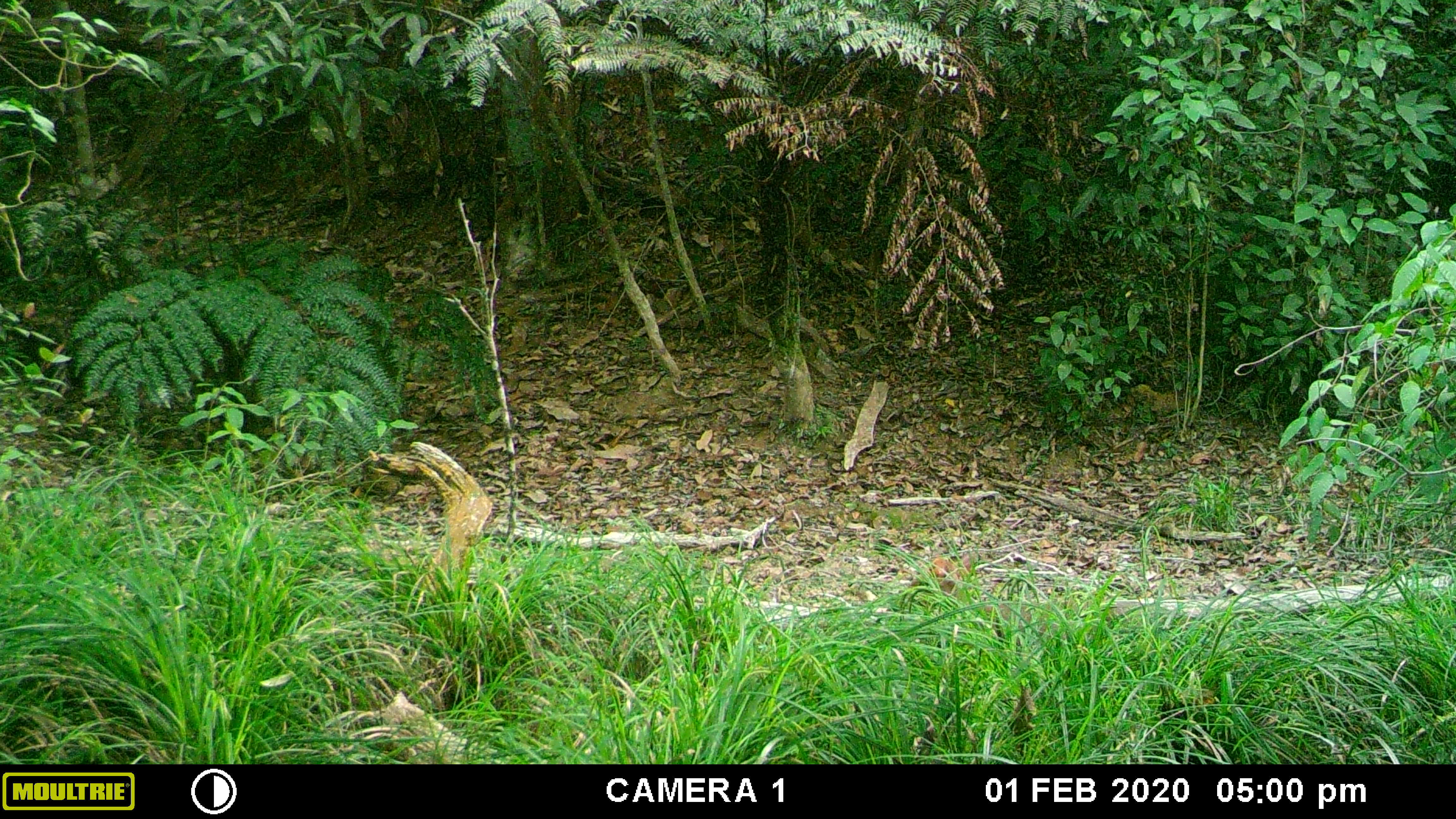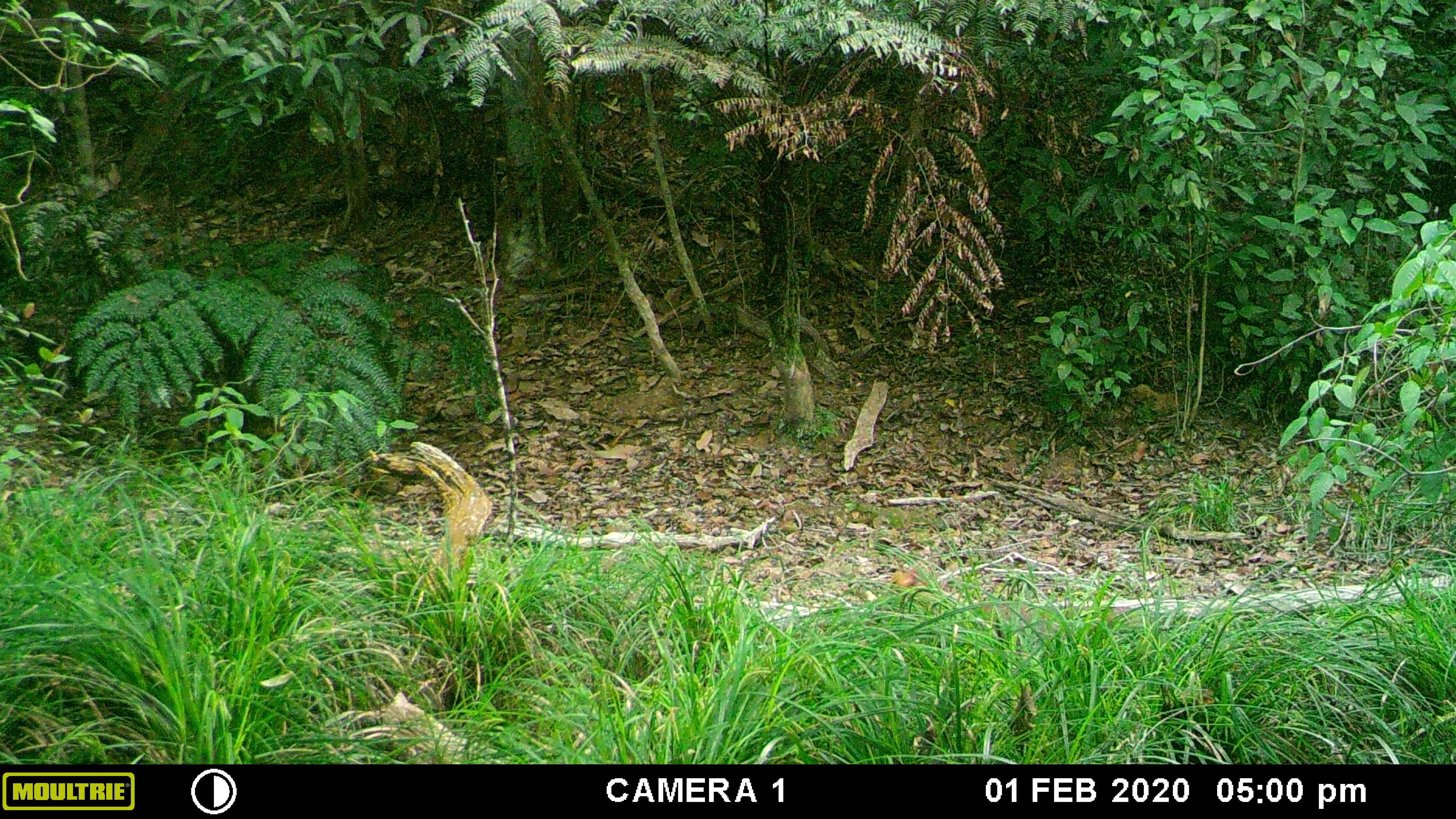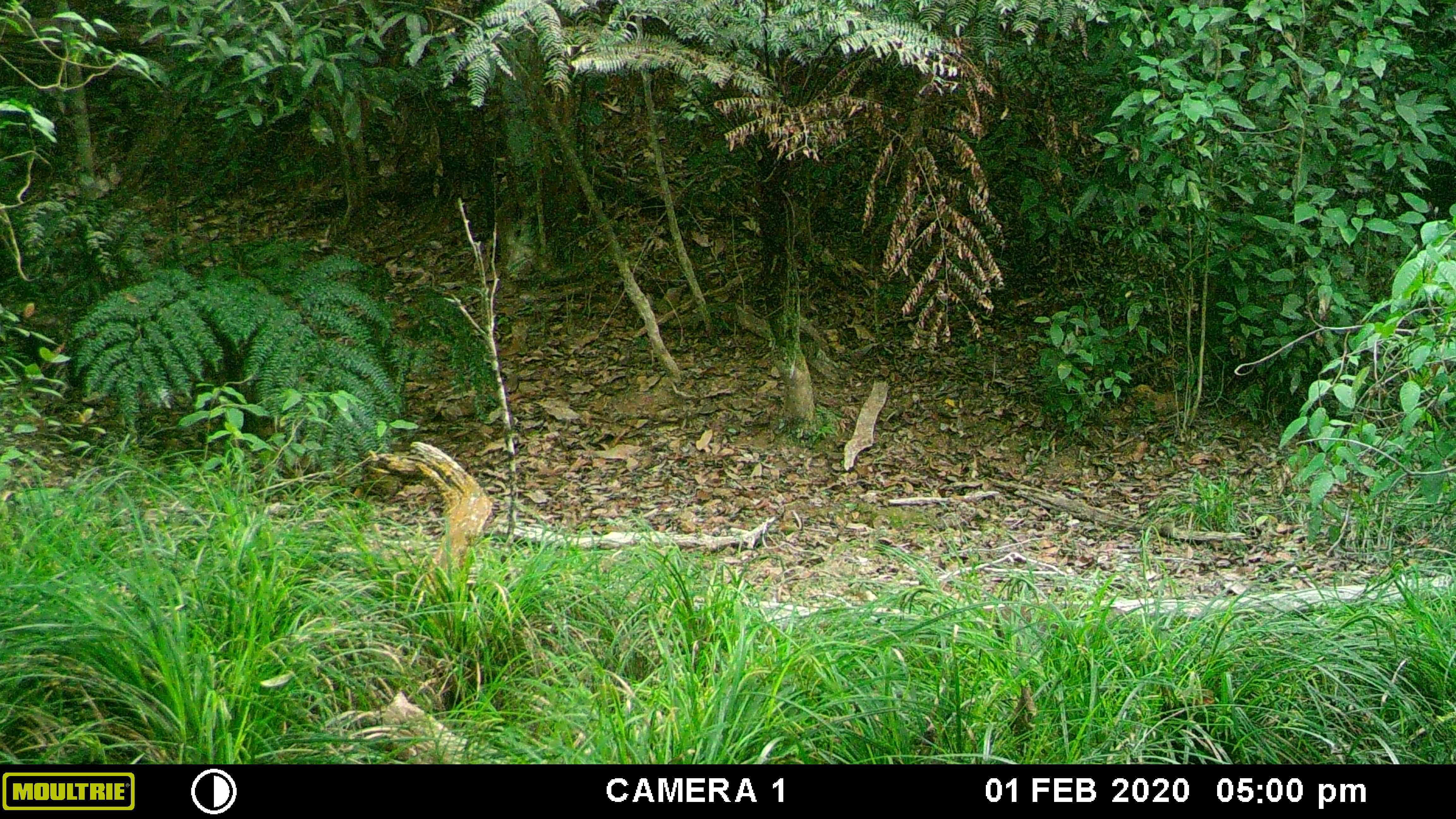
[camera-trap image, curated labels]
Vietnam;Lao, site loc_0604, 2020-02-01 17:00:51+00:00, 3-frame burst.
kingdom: Animalia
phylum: Chordata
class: Mammalia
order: Artiodactyla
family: Cervidae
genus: Muntiacus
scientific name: Muntiacus rooseveltorum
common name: roosevelt's muntjac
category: roosevelts muntjac group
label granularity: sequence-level